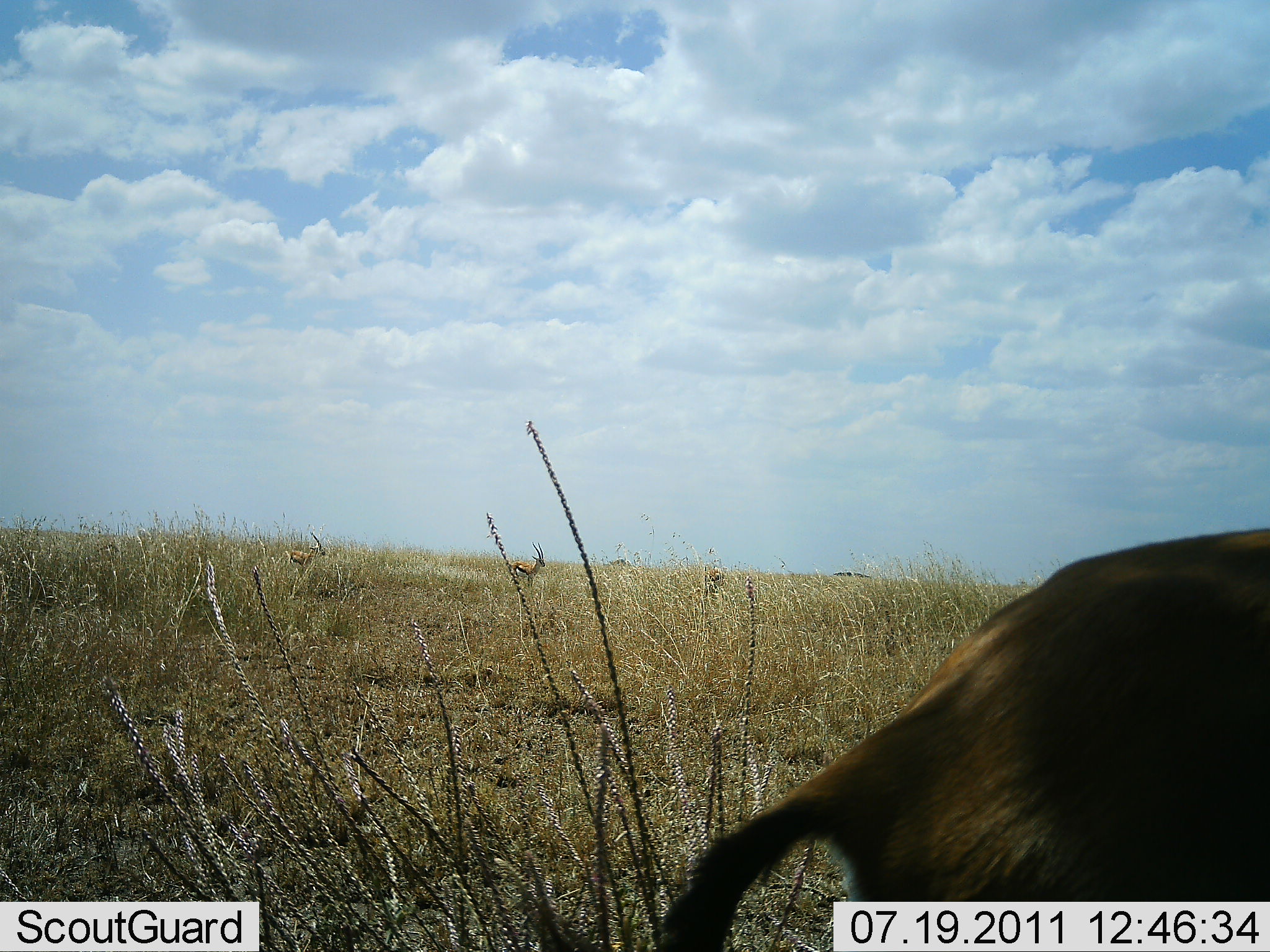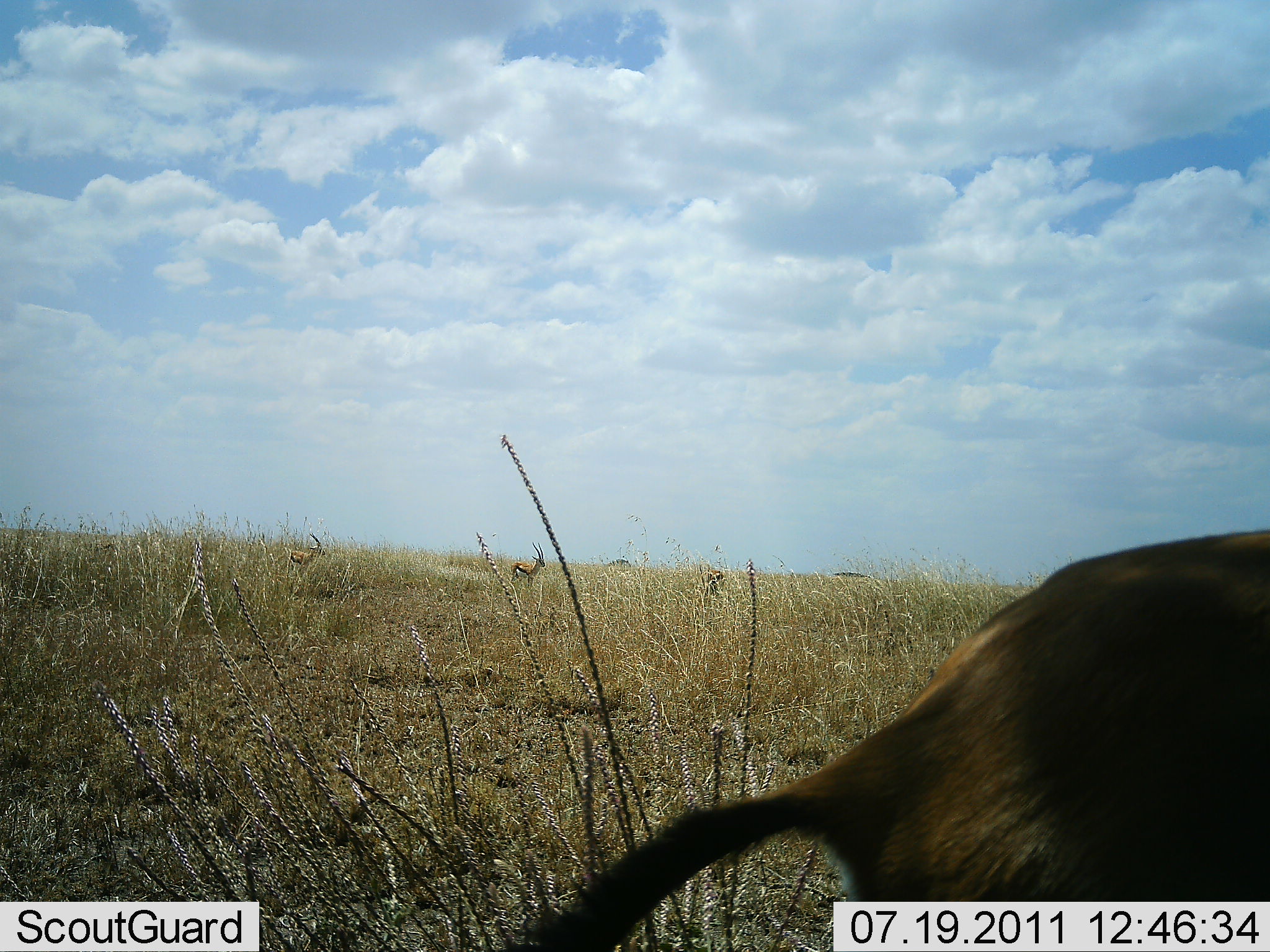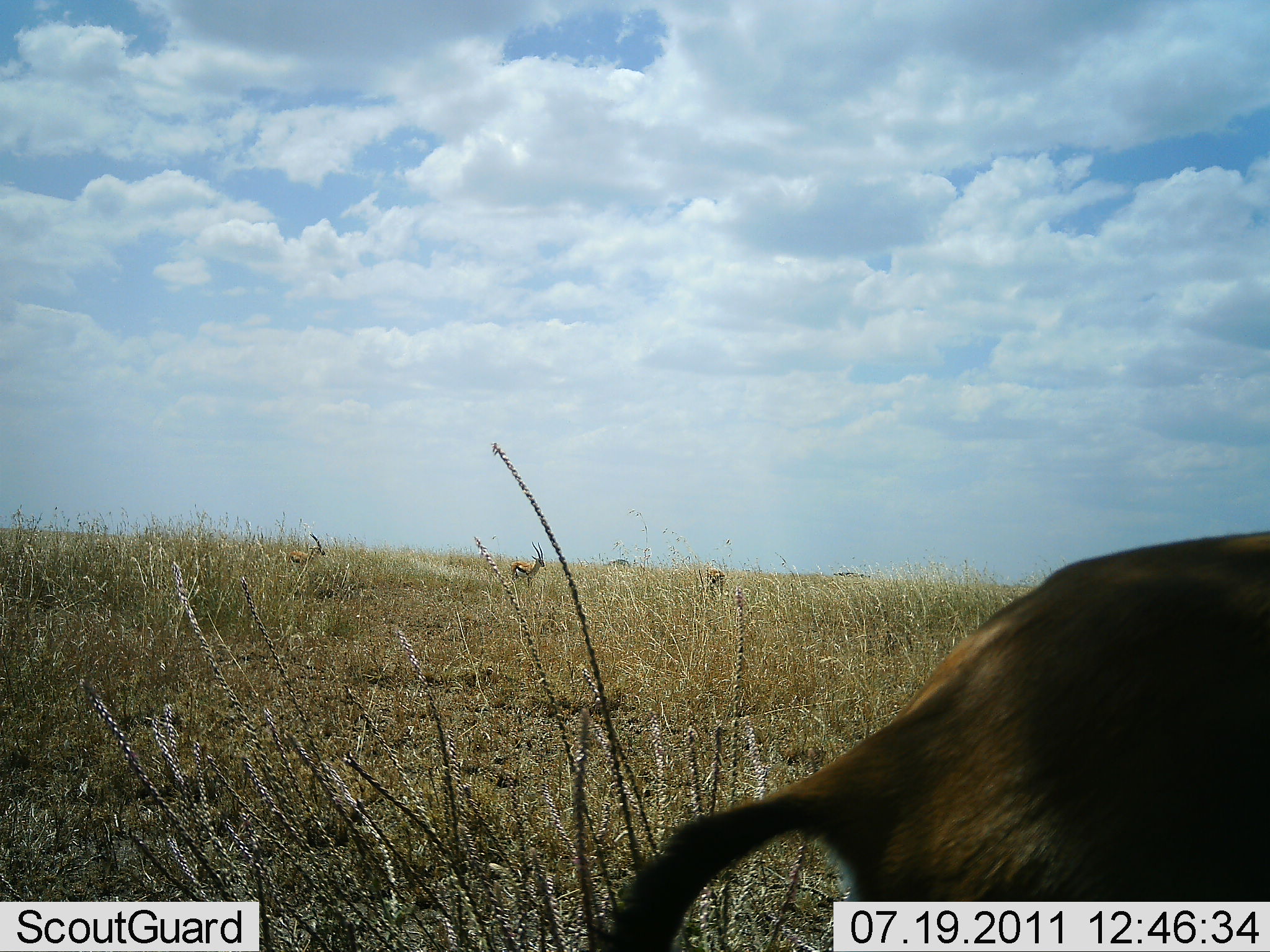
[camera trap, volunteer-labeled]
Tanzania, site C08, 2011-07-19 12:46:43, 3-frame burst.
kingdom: Animalia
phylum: Chordata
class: Mammalia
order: Artiodactyla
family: Bovidae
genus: Eudorcas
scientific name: Eudorcas thomsonii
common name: thomson's gazelle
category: gazellethomsons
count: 3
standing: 93%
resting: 7%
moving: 7%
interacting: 0%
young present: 0%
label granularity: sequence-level